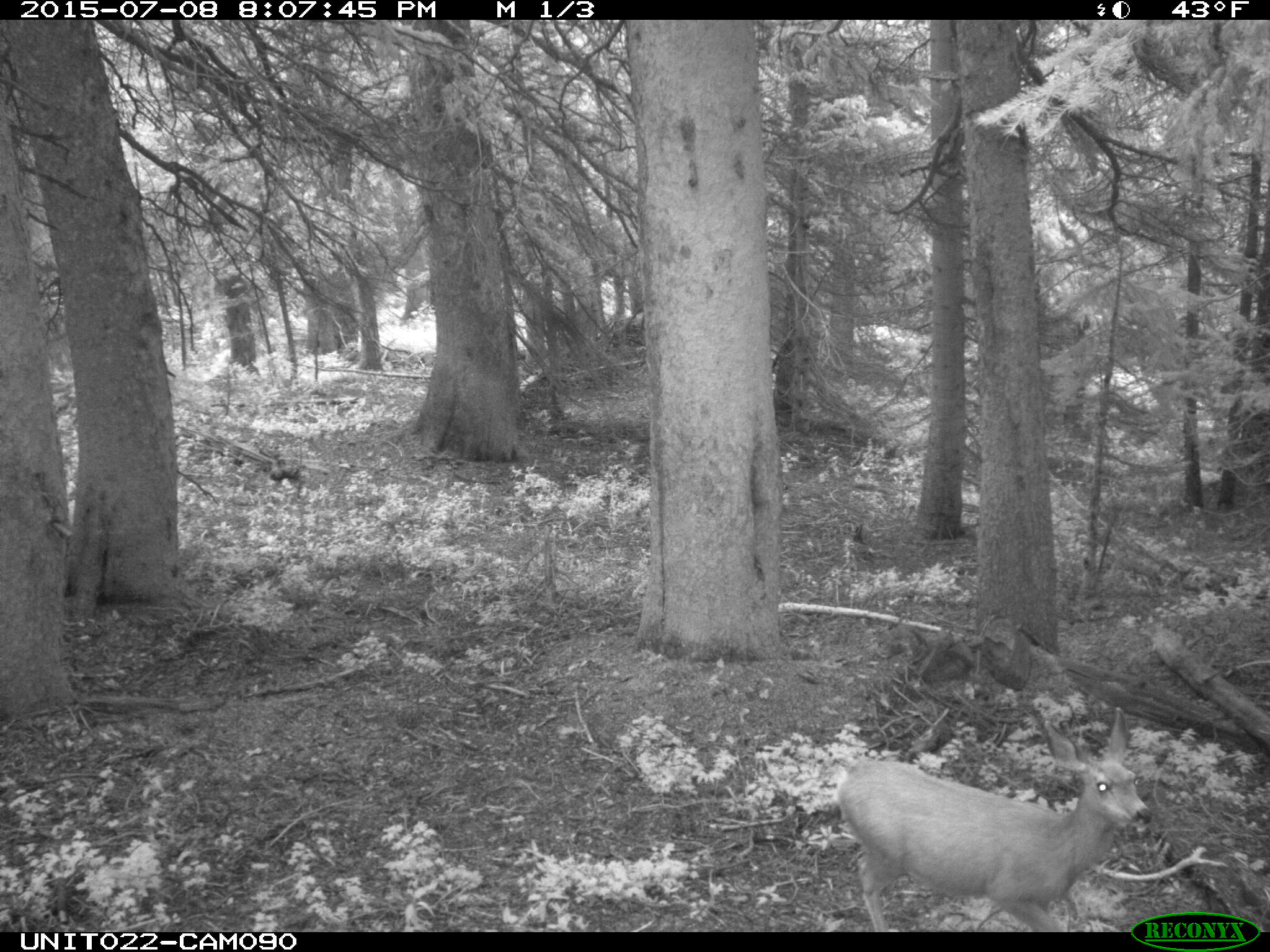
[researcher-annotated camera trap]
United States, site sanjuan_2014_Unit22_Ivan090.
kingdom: Animalia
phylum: Chordata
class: Mammalia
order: Artiodactyla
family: Cervidae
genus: Odocoileus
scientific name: Odocoileus hemionus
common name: mule deer